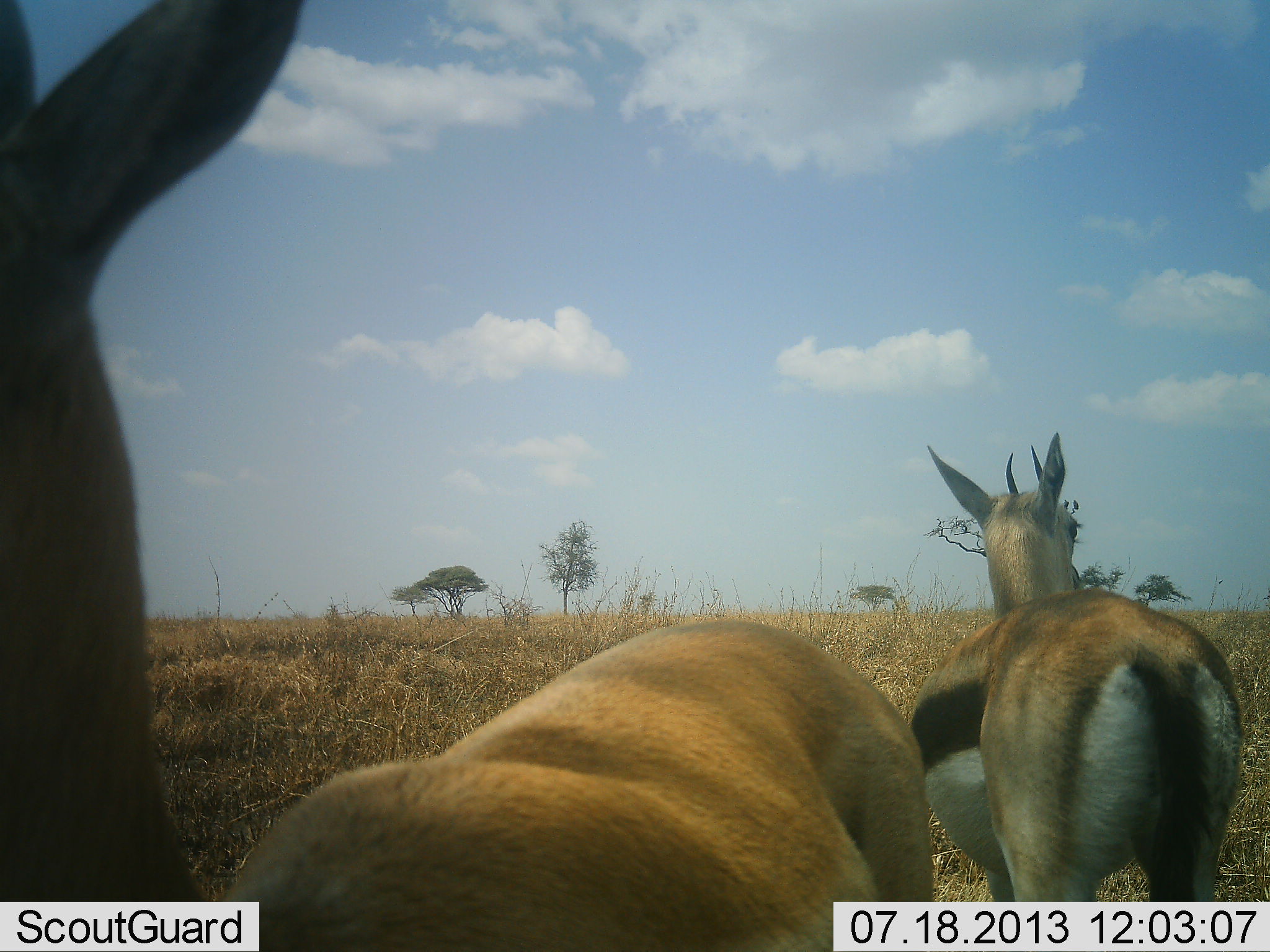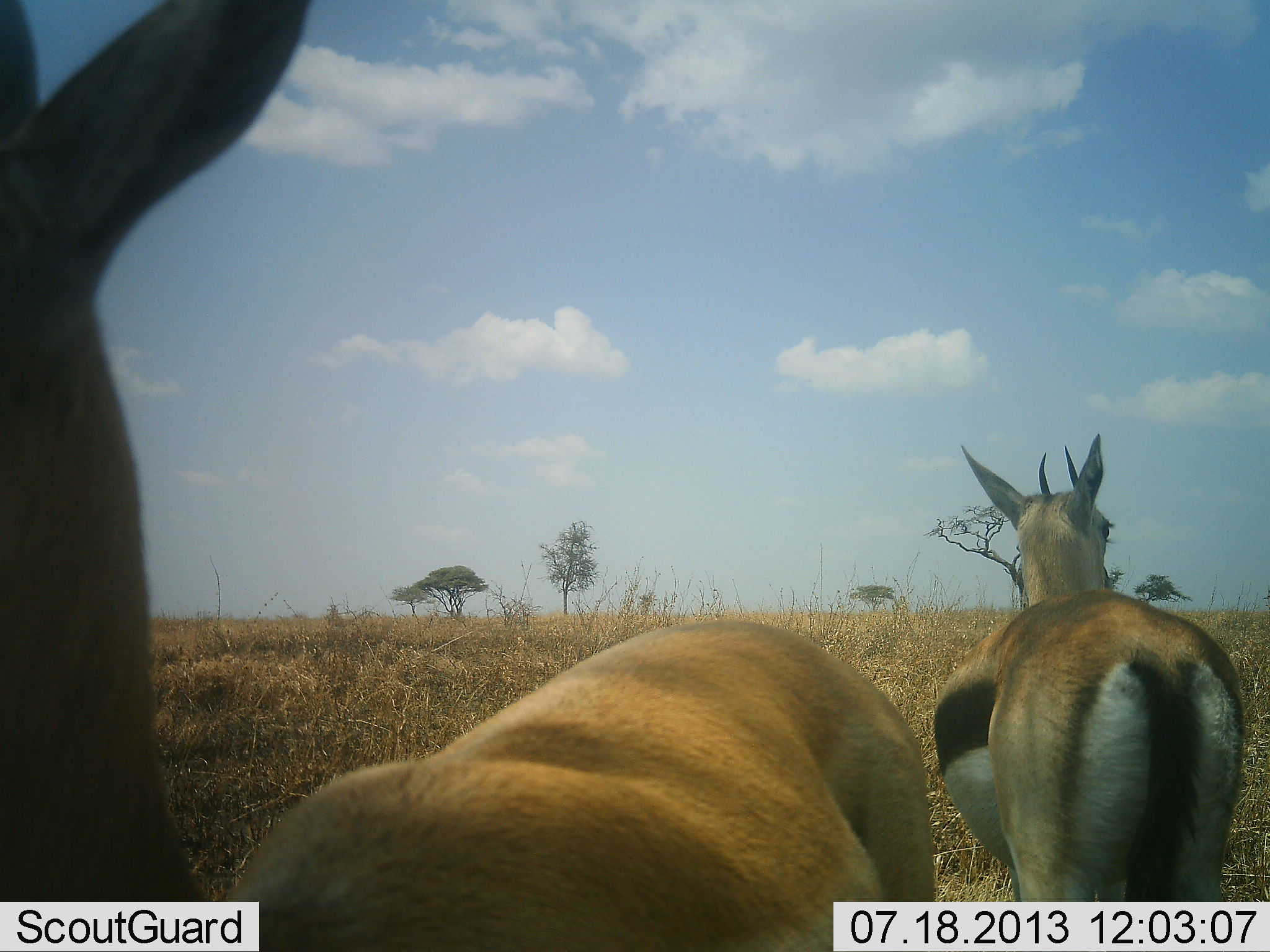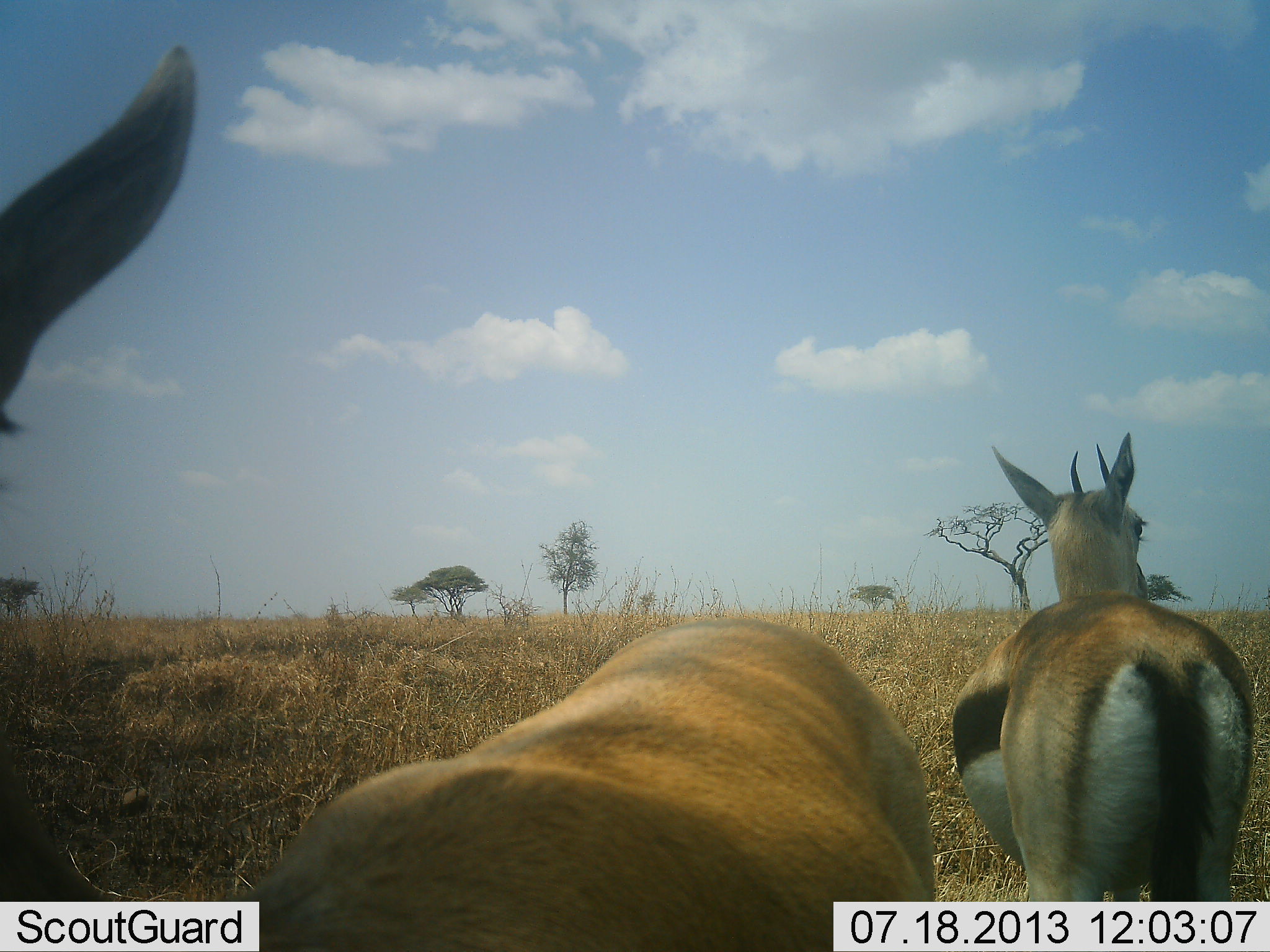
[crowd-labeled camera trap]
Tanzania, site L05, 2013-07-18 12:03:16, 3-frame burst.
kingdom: Animalia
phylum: Chordata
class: Mammalia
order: Artiodactyla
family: Bovidae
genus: Eudorcas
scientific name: Eudorcas thomsonii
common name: thomson's gazelle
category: gazellethomsons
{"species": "gazellethomsons (thomson's gazelle) (Eudorcas thomsonii)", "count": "2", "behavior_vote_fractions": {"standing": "90%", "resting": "0%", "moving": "10%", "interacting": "0%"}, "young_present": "0%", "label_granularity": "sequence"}